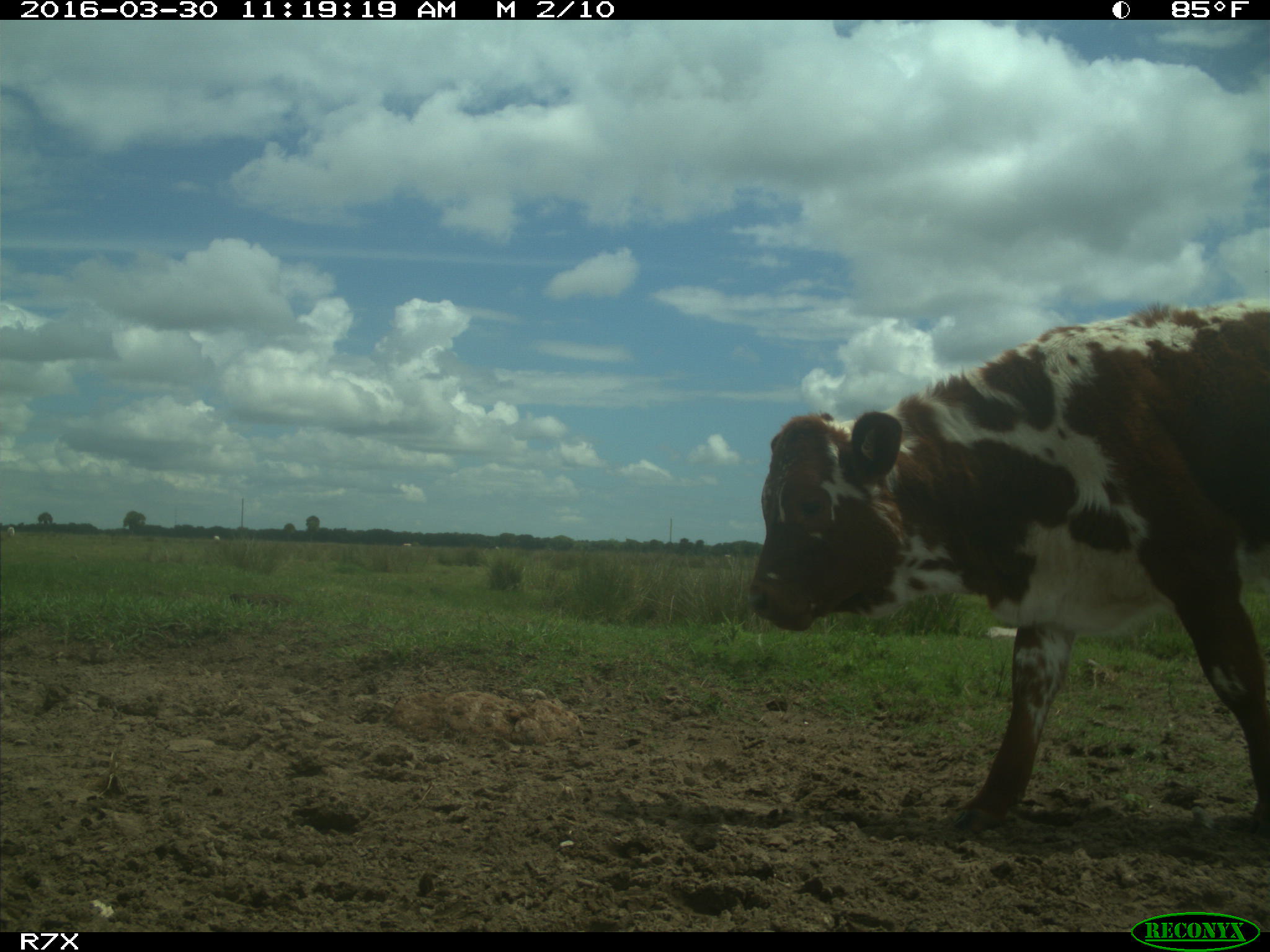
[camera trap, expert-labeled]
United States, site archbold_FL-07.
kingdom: Animalia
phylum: Chordata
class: Mammalia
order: Artiodactyla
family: Bovidae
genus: Bos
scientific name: Bos taurus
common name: domestic cow